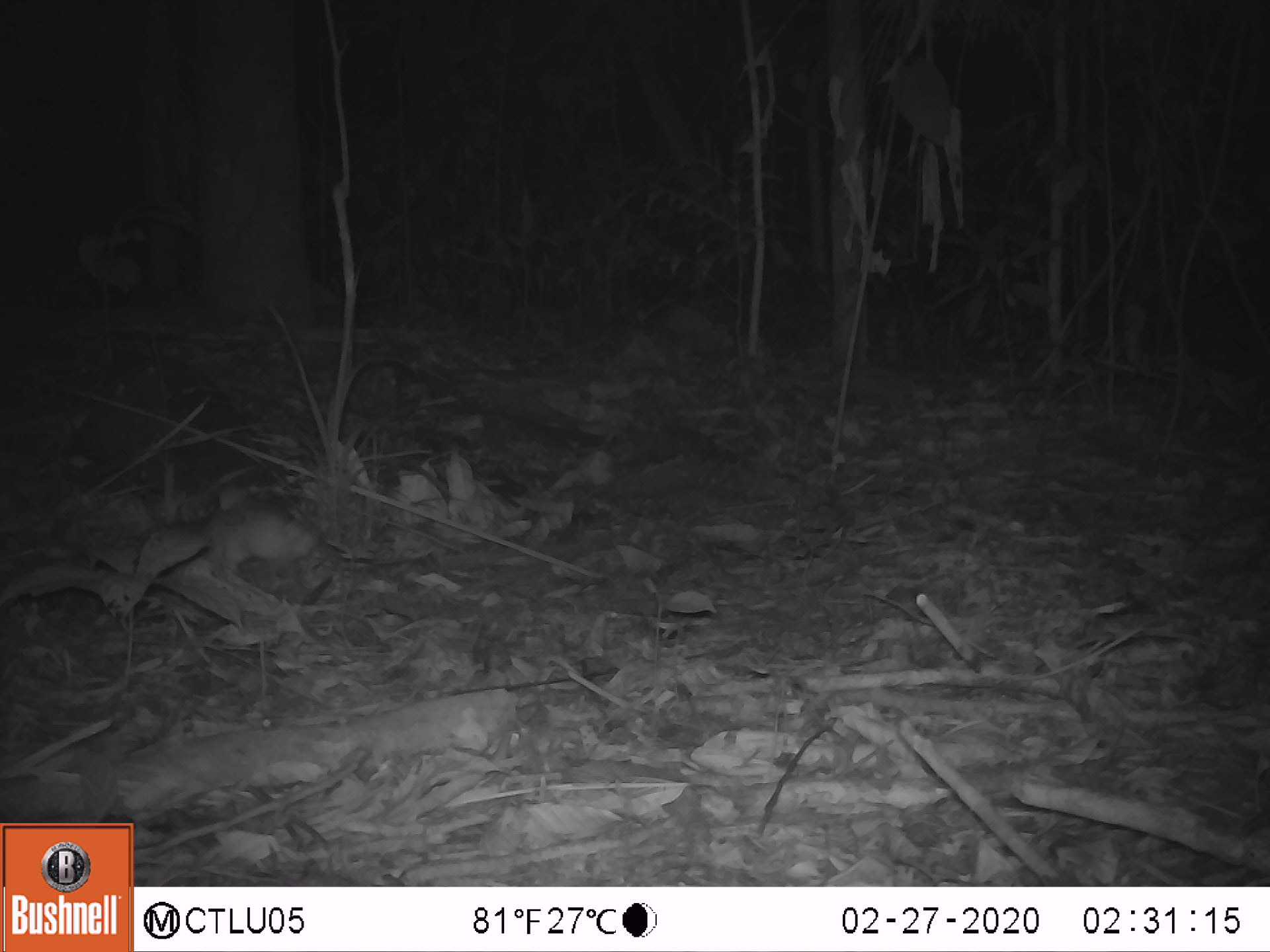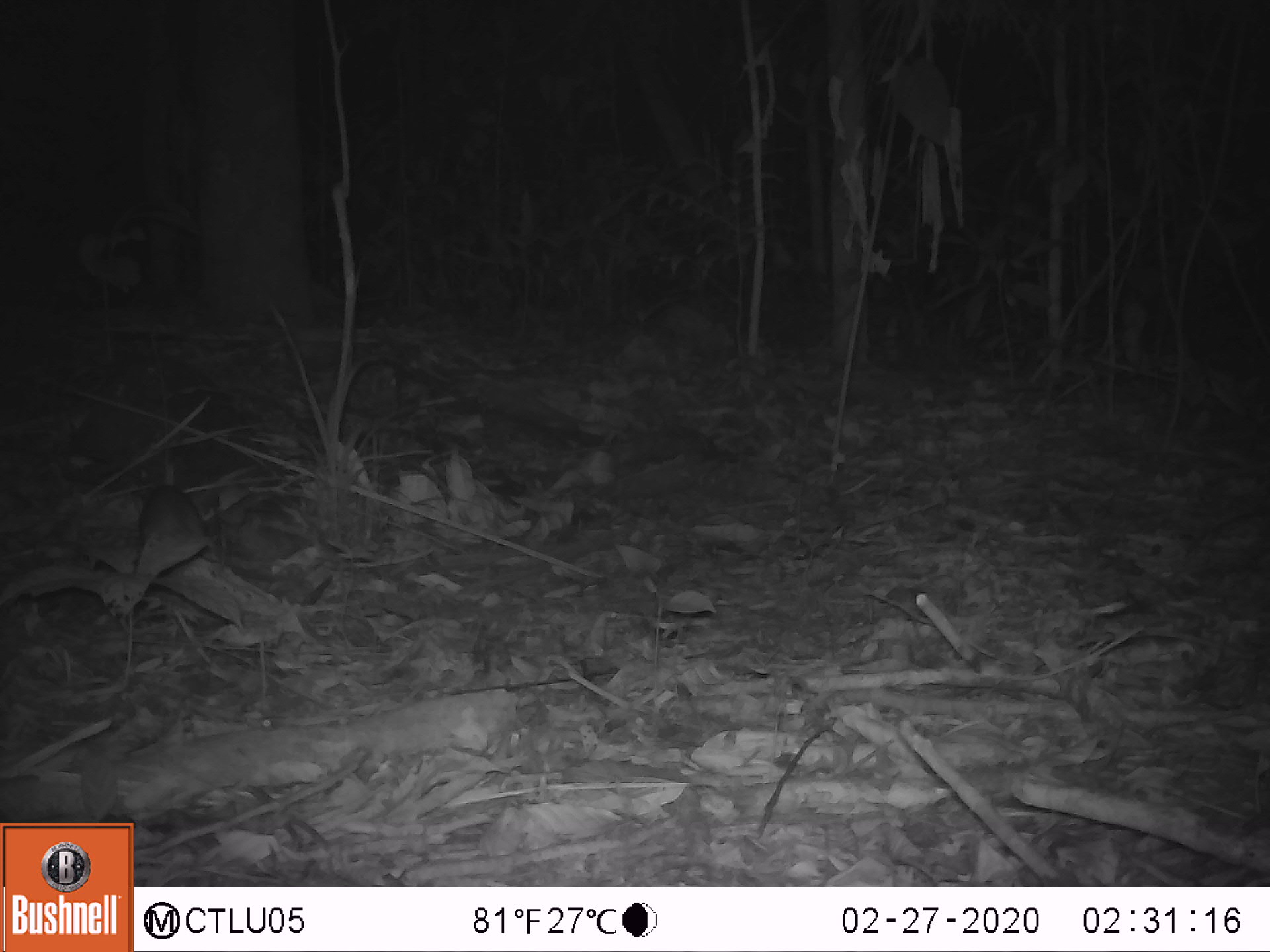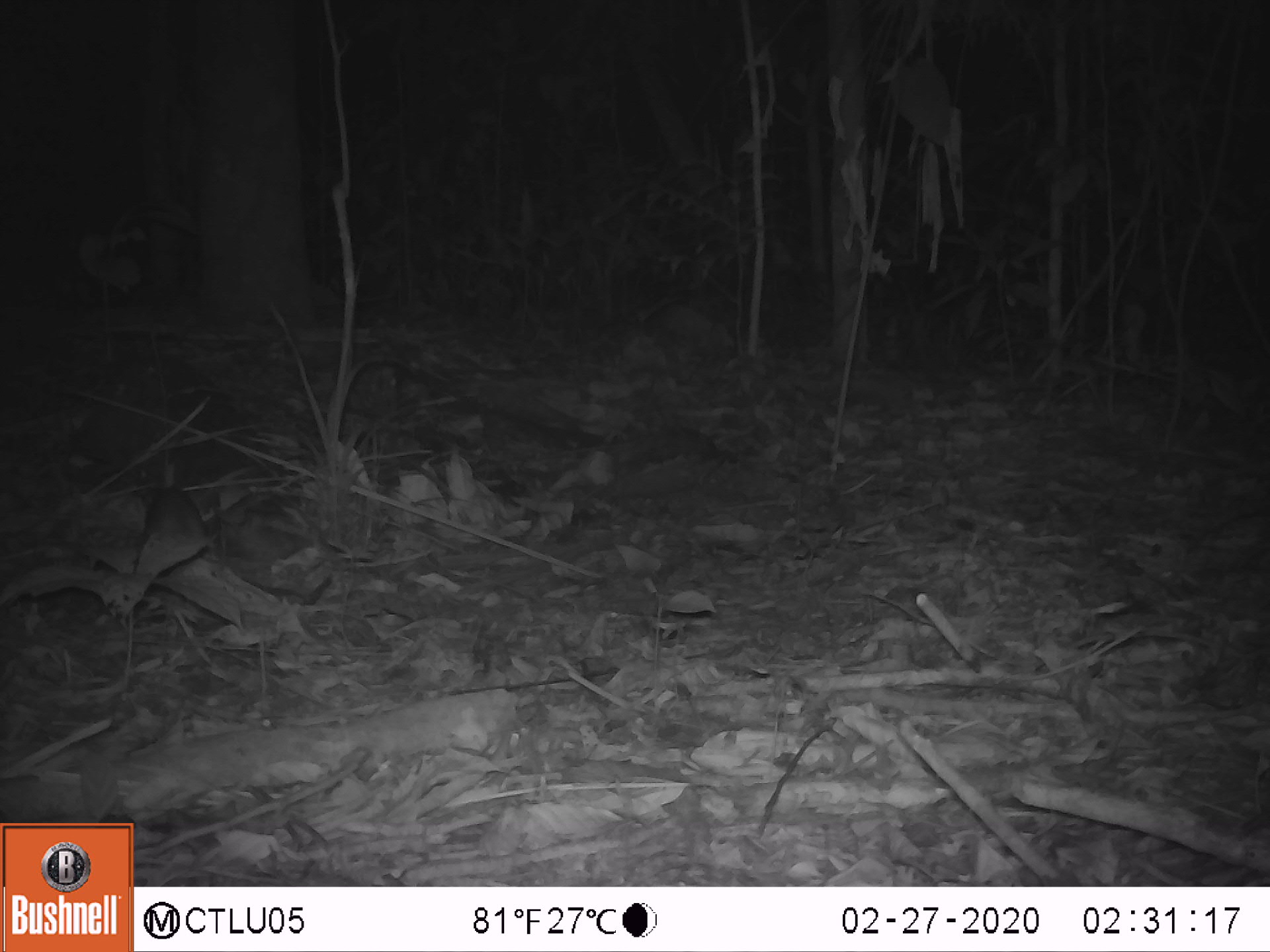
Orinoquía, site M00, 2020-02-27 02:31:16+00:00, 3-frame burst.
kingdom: Animalia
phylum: Chordata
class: Mammalia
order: Rodentia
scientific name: Rodentia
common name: rodent